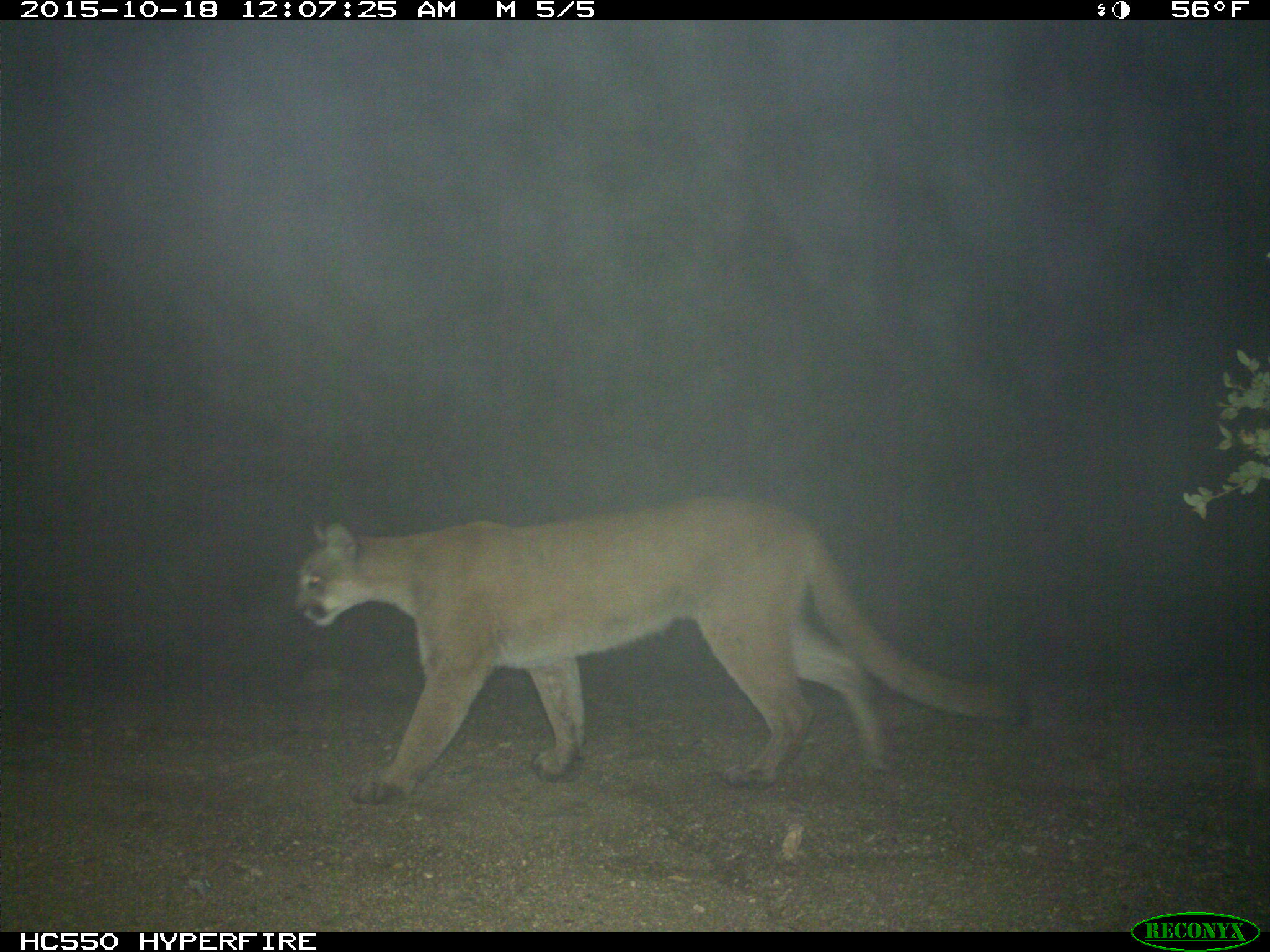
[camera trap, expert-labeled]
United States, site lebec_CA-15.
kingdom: Animalia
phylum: Chordata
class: Mammalia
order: Carnivora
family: Felidae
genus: Puma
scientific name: Puma concolor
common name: mountain lion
Puma concolor (mountain lion).